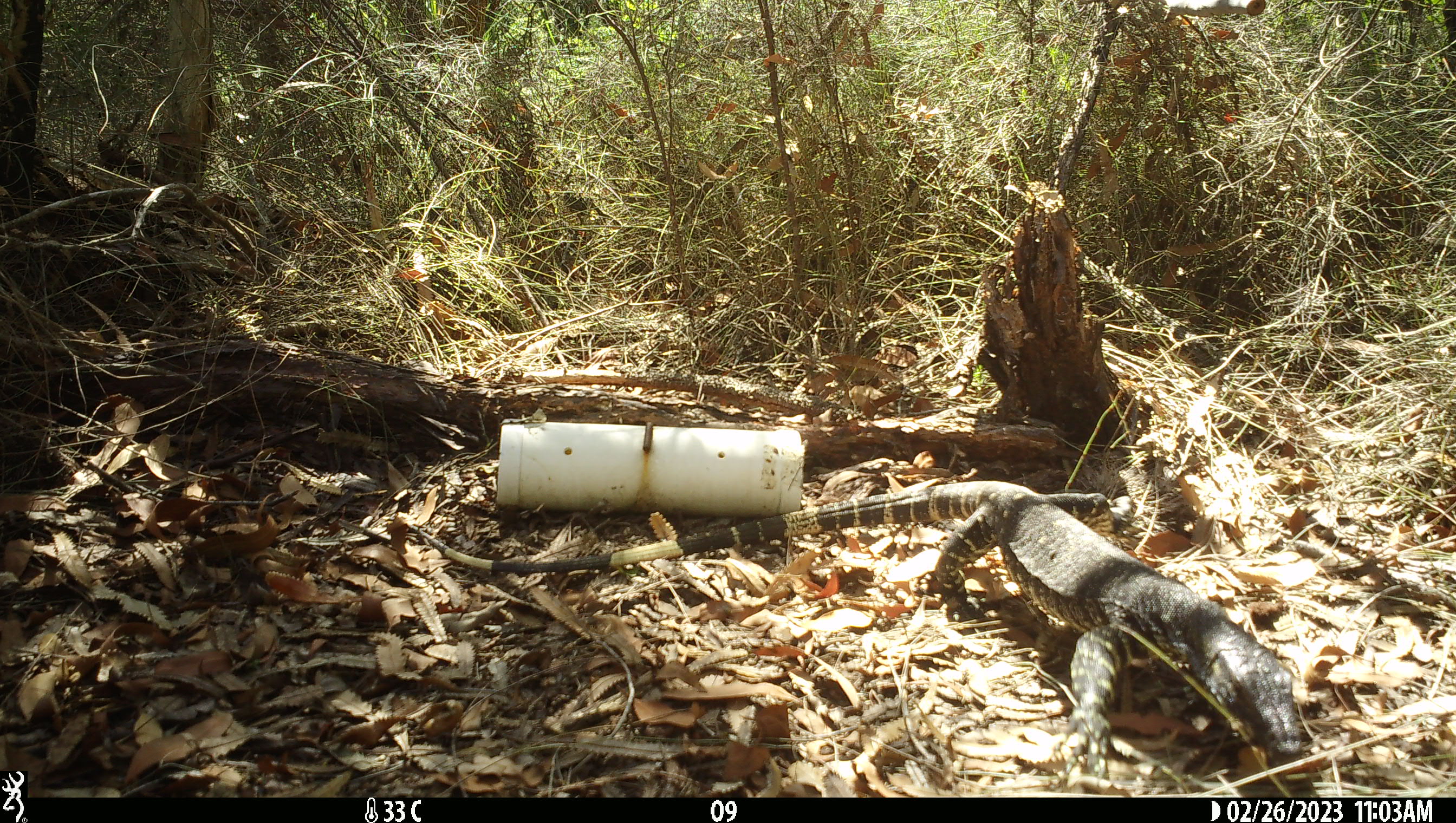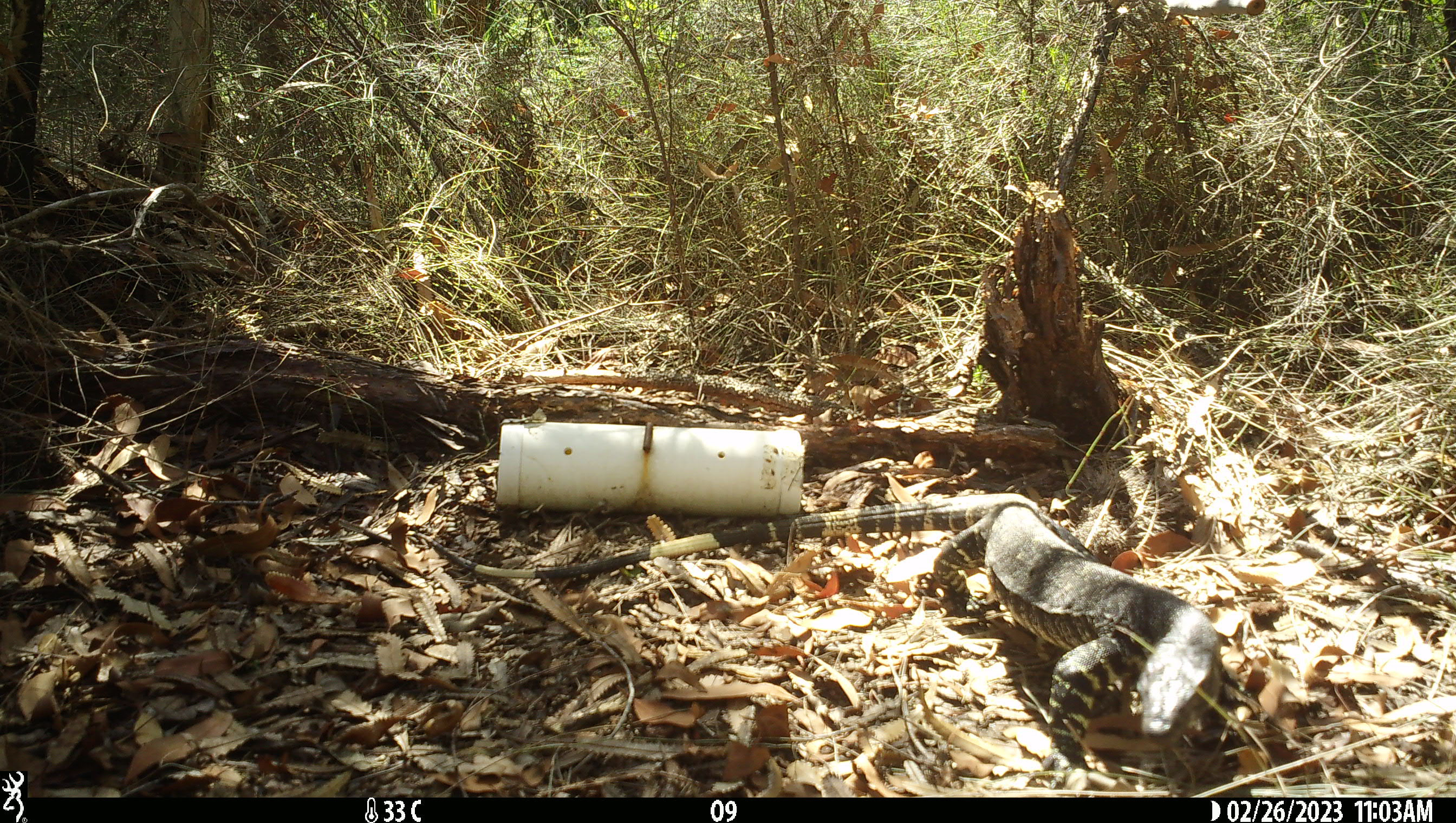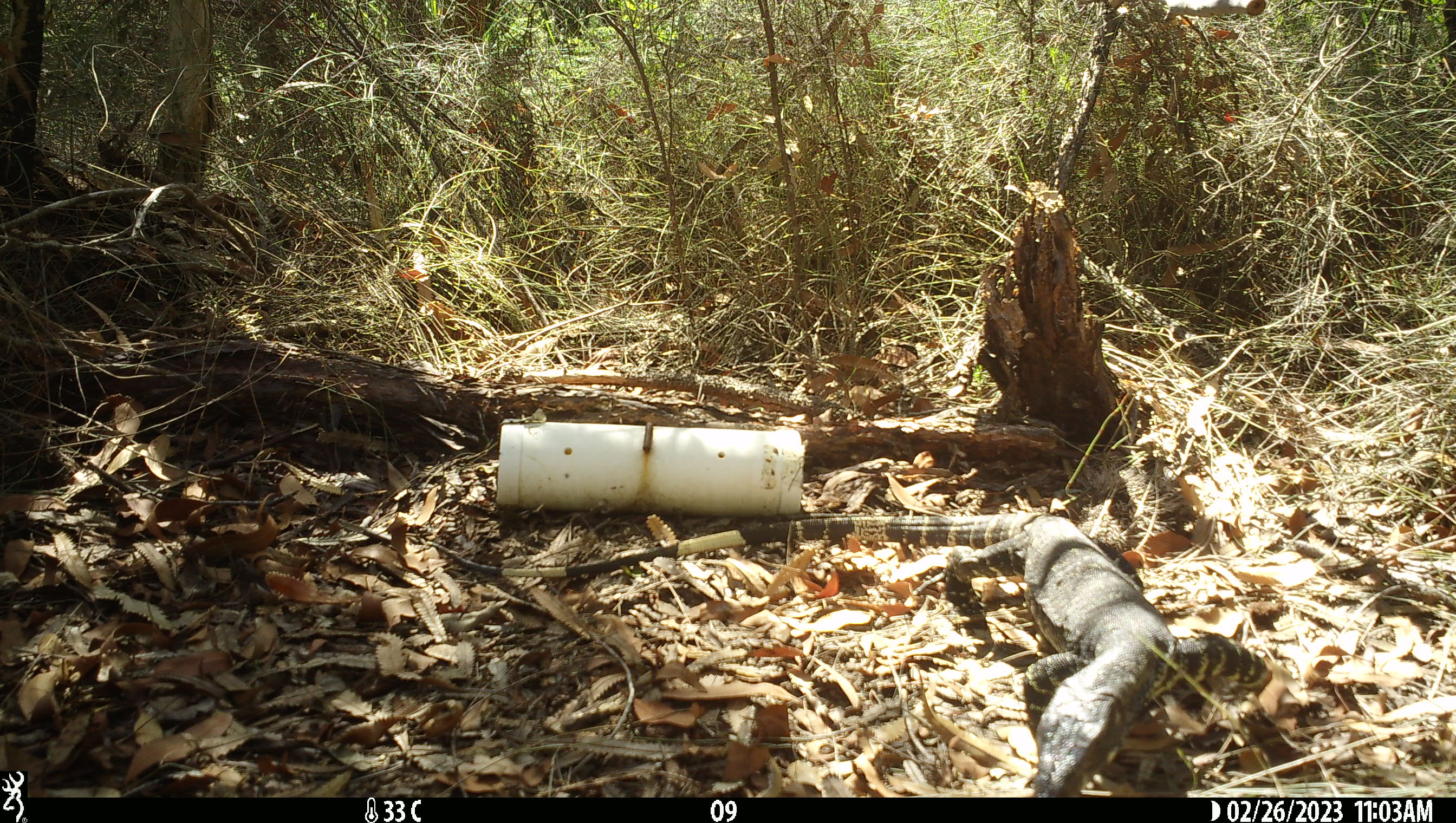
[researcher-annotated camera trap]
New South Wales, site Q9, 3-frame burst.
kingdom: Animalia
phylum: Chordata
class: Reptilia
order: Squamata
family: Varanidae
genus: Varanus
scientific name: Varanus varius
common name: lace monitor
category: goanna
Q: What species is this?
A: Goanna (lace monitor) (Varanus varius).